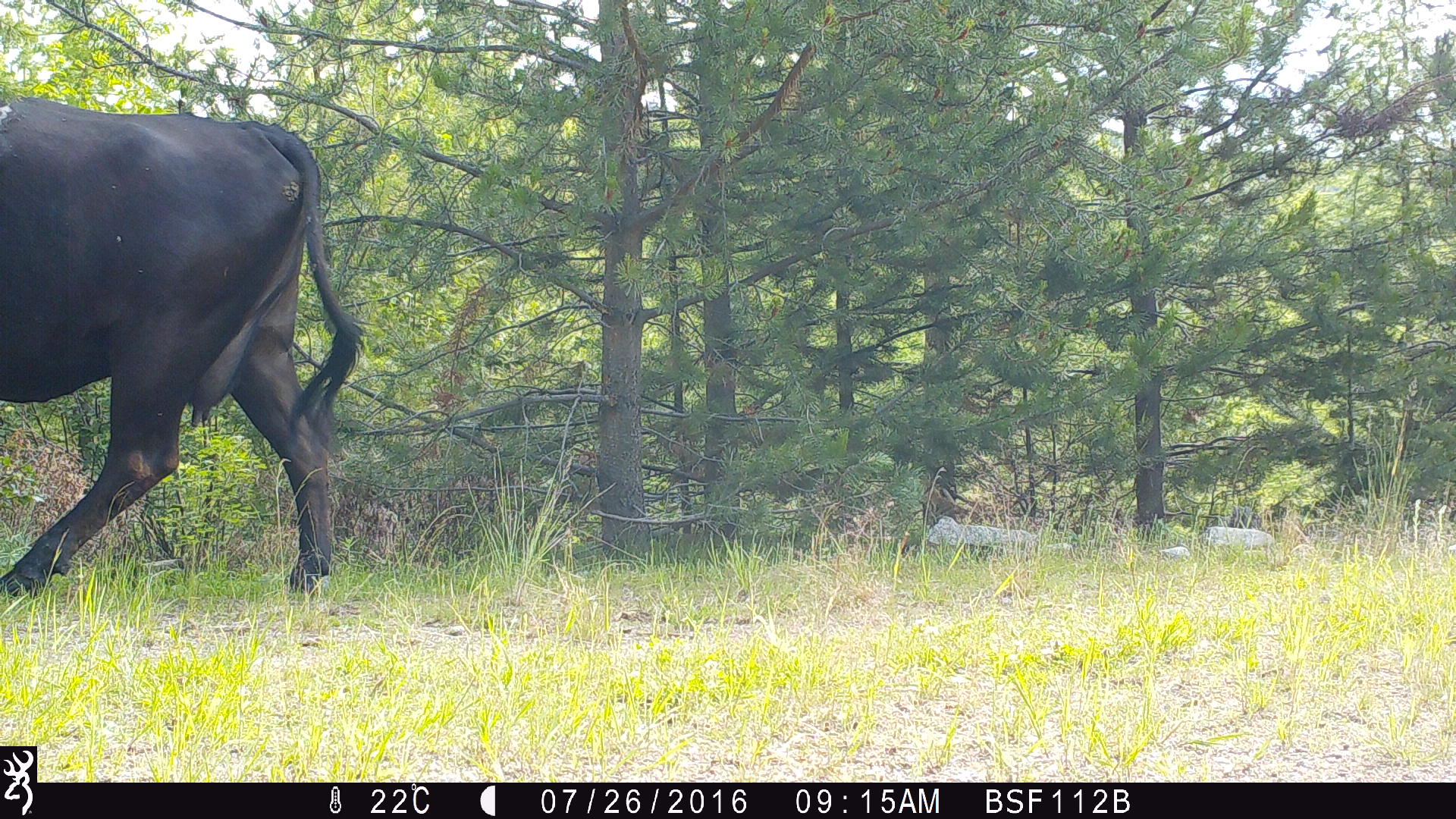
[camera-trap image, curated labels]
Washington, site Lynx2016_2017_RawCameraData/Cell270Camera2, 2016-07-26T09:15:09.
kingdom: Animalia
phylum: Chordata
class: Mammalia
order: Artiodactyla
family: Bovidae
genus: Bos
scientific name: Bos taurus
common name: domestic cattle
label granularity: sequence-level